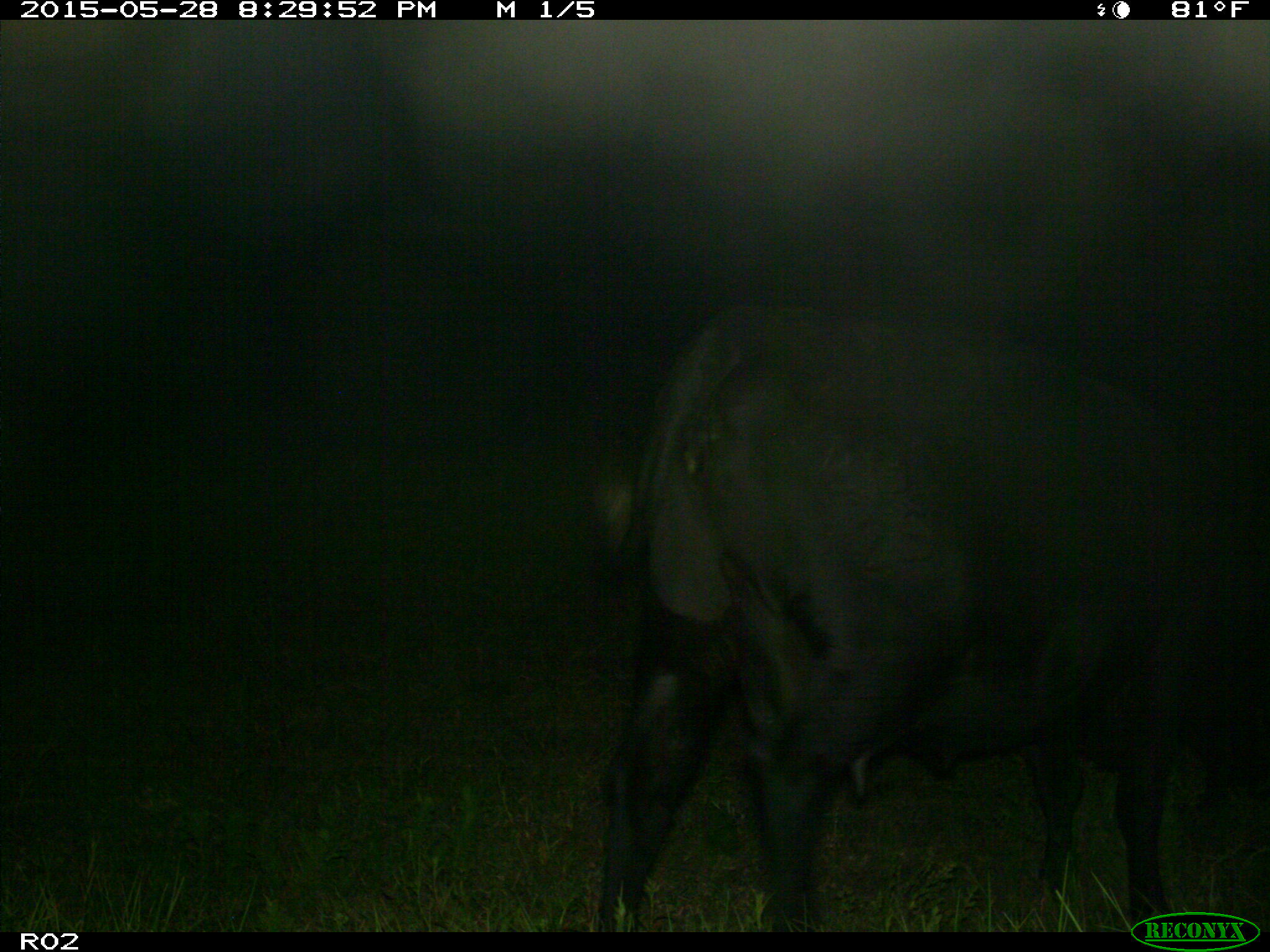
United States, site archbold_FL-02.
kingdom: Animalia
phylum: Chordata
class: Mammalia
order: Artiodactyla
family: Bovidae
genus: Bos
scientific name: Bos taurus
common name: domestic cow